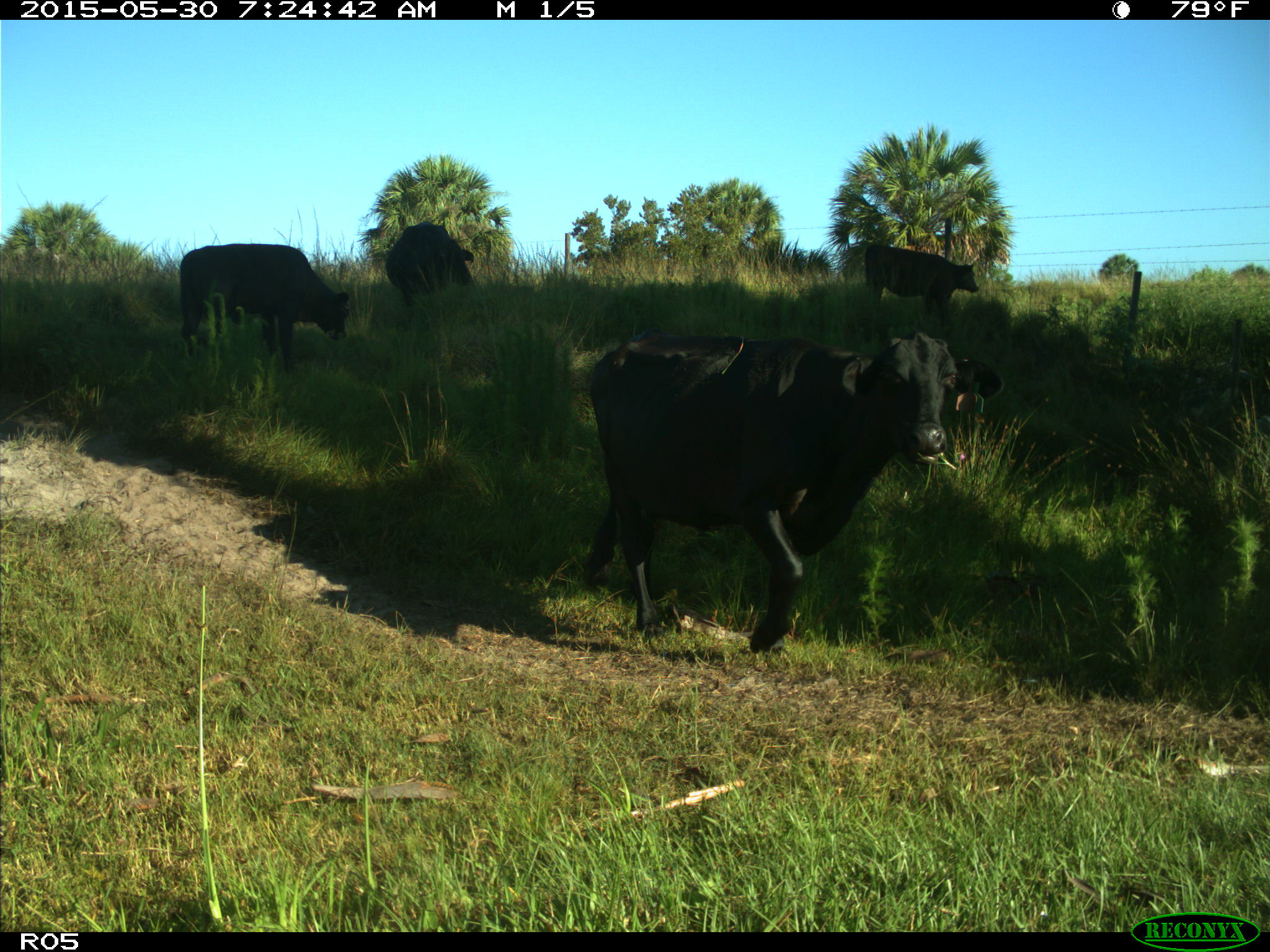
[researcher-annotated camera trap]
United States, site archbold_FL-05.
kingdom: Animalia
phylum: Chordata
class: Mammalia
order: Artiodactyla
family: Bovidae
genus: Bos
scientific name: Bos taurus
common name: domestic cow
Bos taurus (domestic cow).